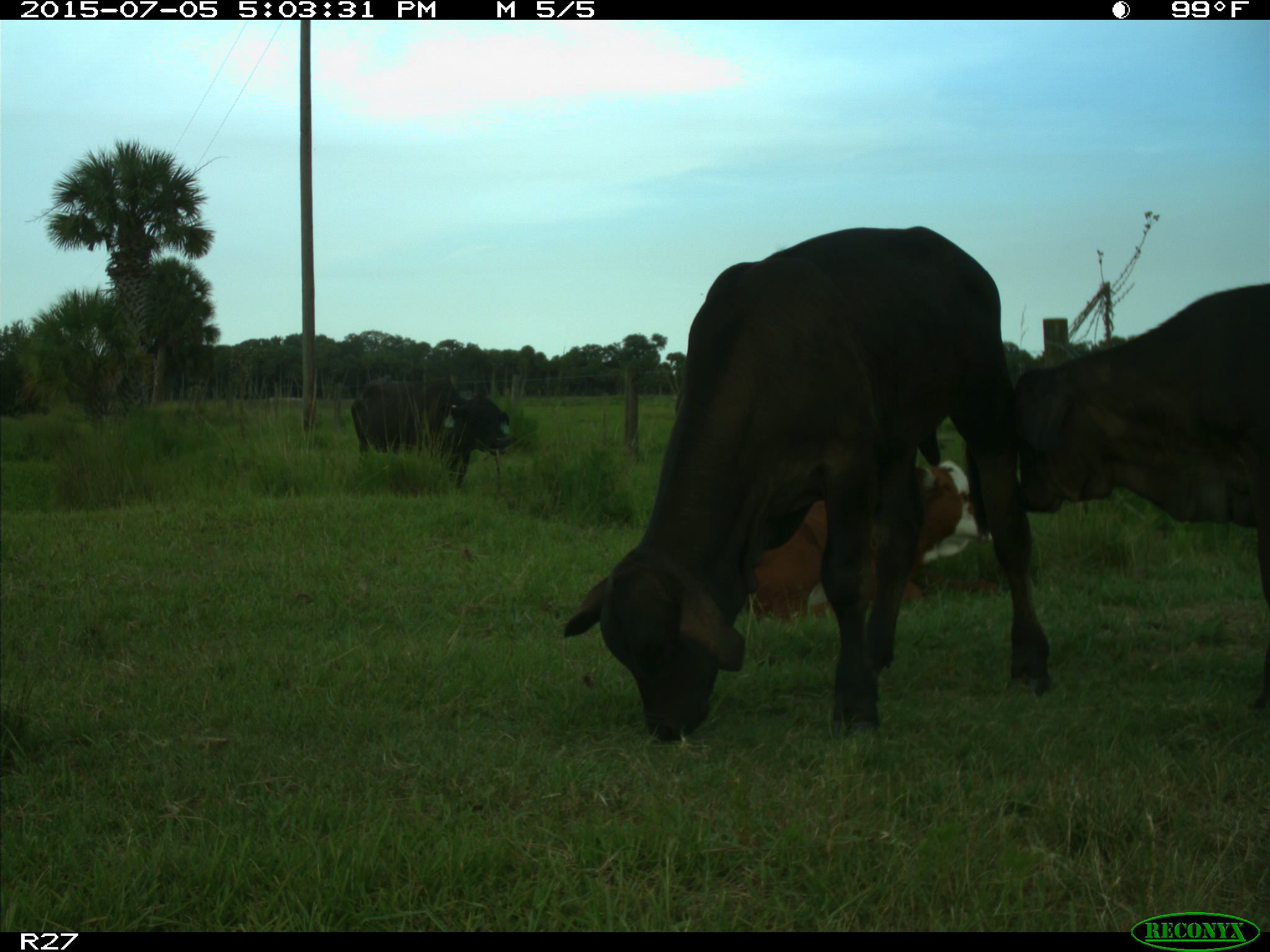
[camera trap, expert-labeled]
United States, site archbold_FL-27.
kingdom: Animalia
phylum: Chordata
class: Mammalia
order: Artiodactyla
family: Bovidae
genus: Bos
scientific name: Bos taurus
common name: domestic cow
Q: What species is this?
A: Bos taurus (domestic cow).